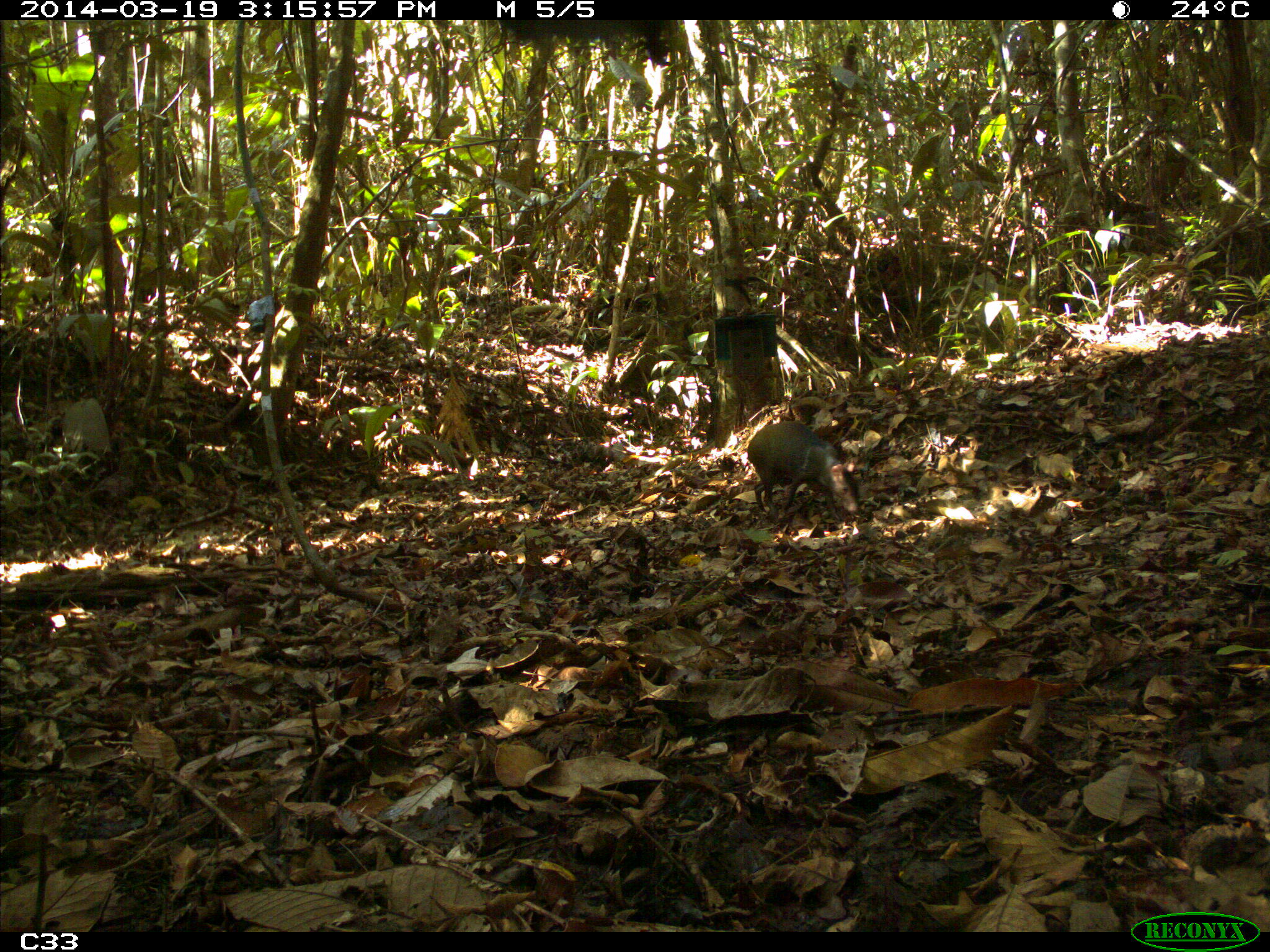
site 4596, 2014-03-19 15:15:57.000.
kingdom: Animalia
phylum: Chordata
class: Mammalia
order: Rodentia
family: Dasyproctidae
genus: Dasyprocta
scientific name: Dasyprocta leporina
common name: red-rumped agouti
Dasyprocta leporina (red-rumped agouti), count 1, age adult.